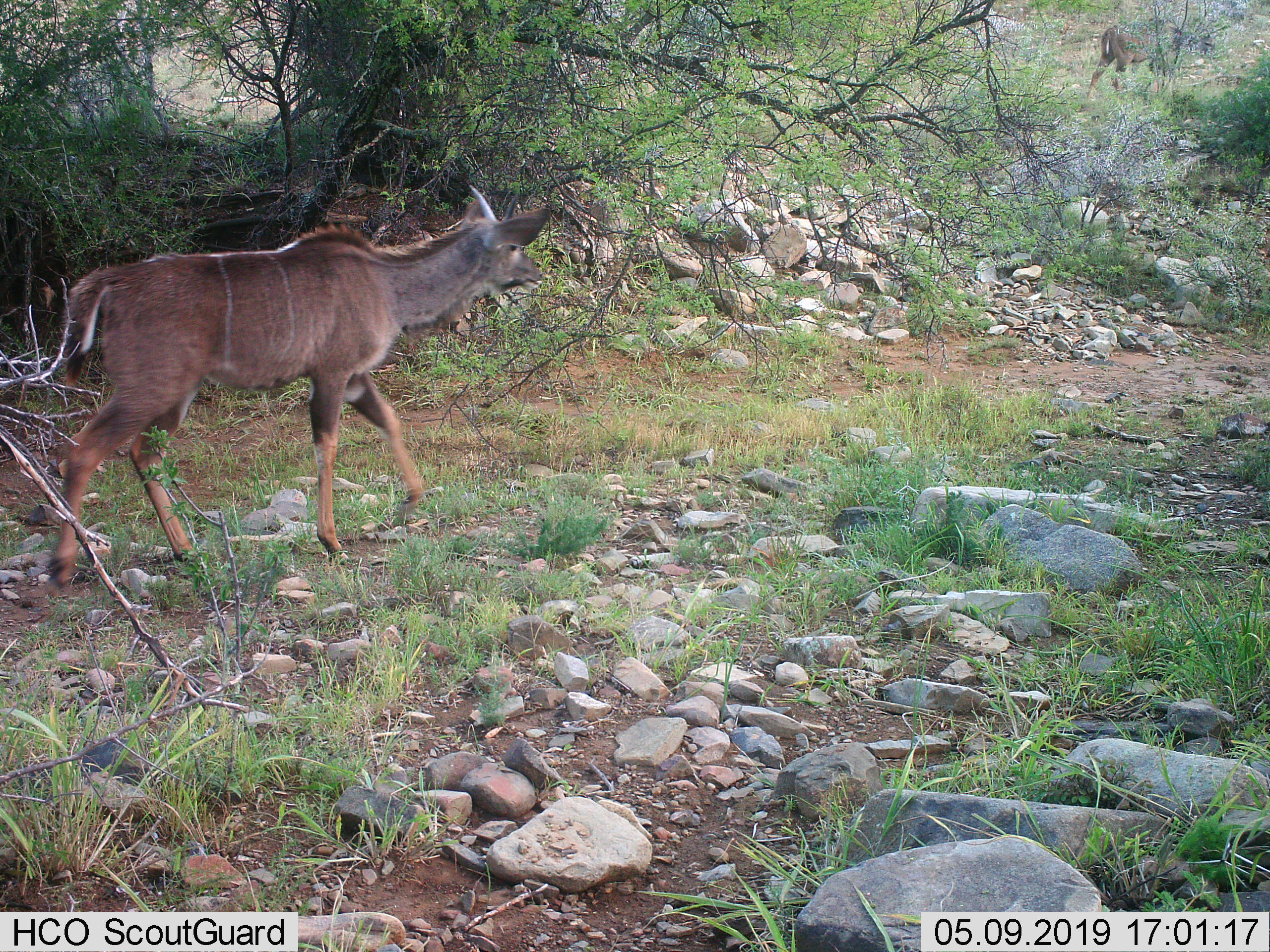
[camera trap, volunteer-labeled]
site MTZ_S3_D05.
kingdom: Animalia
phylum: Chordata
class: Mammalia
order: Artiodactyla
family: Bovidae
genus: Tragelaphus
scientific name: Tragelaphus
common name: kudu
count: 1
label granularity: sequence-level